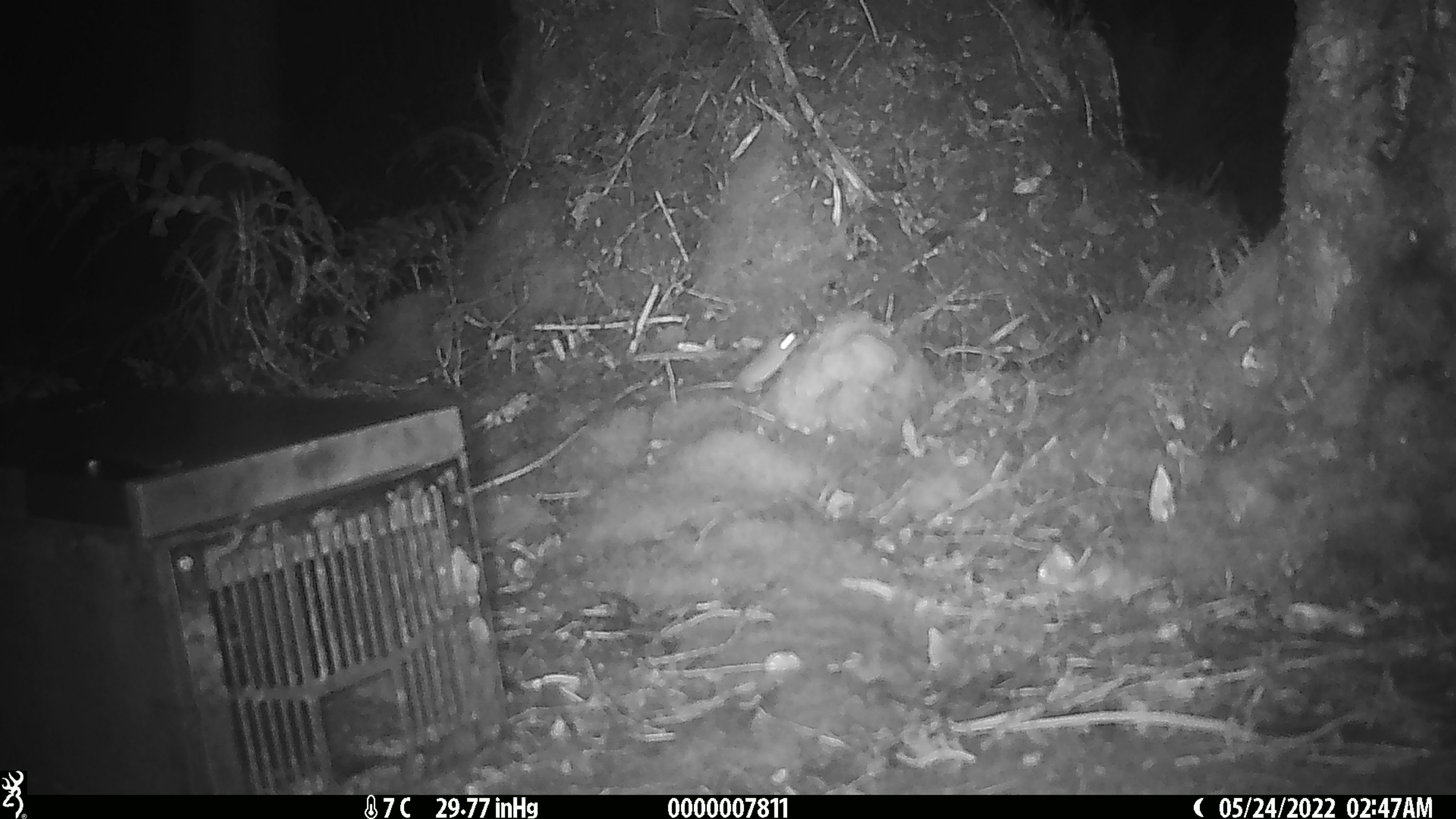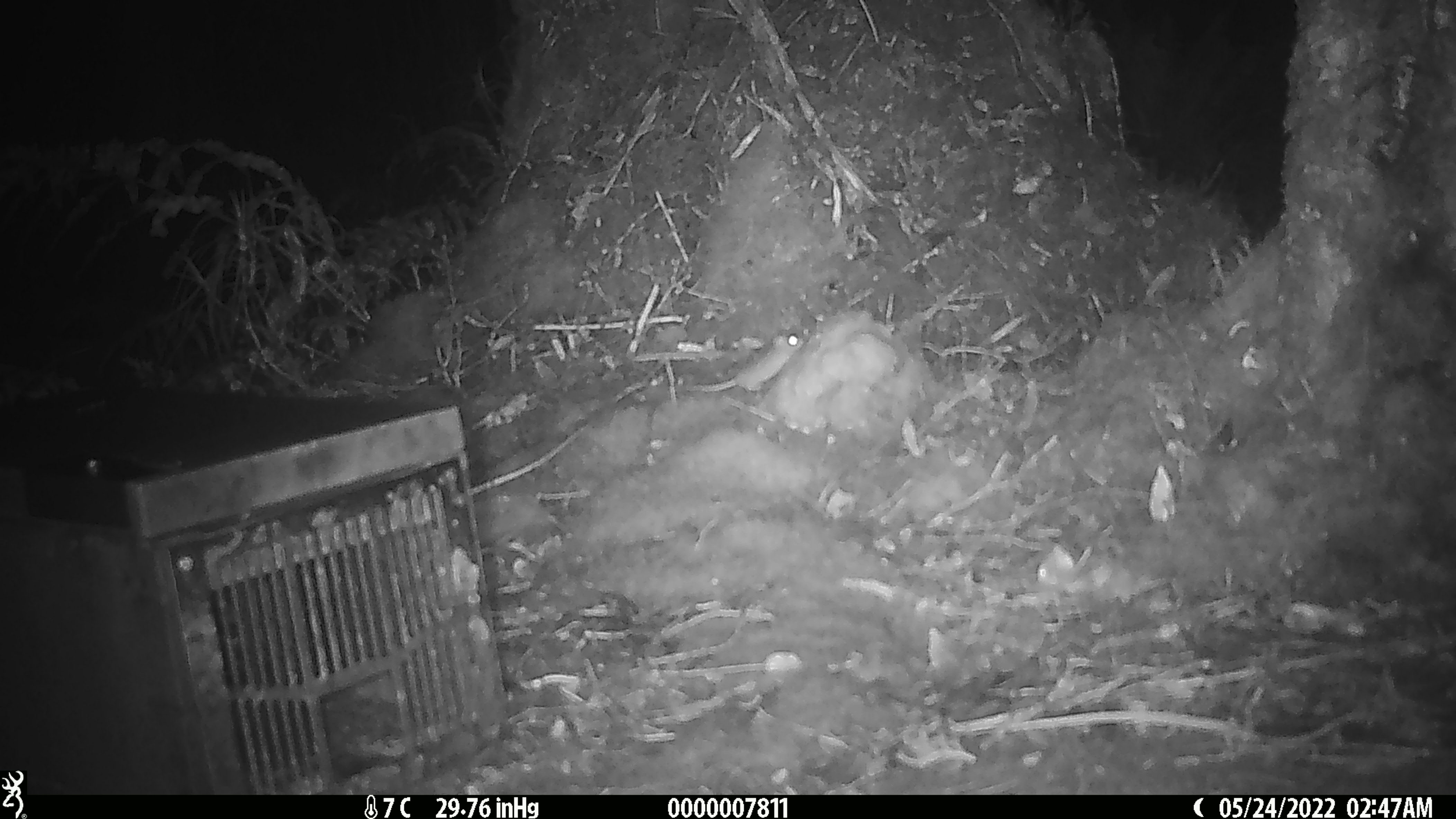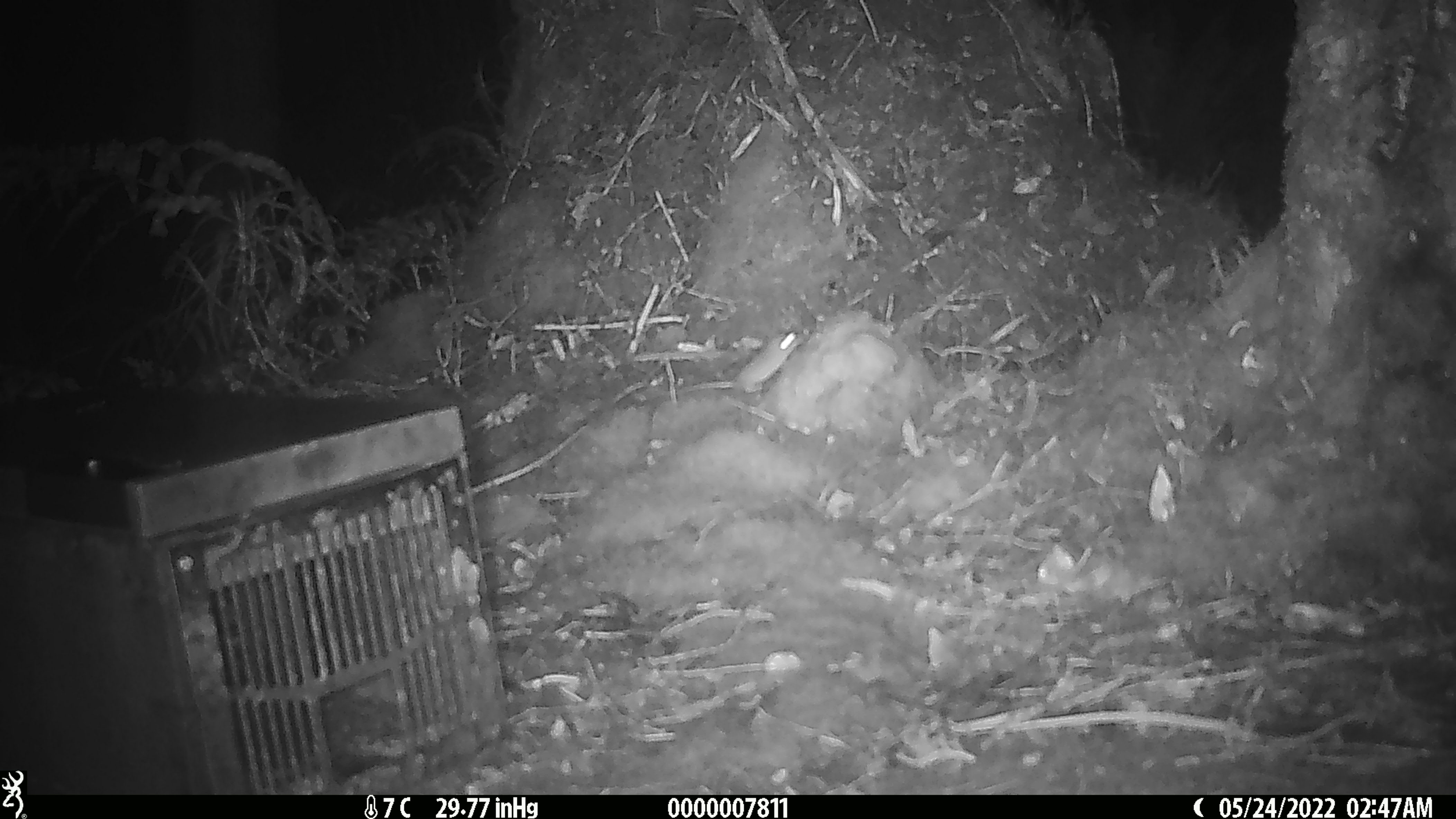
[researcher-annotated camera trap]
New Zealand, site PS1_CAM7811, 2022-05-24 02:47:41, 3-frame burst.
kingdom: Animalia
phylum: Chordata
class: Mammalia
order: Rodentia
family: Muridae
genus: Mus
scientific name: Mus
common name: mouse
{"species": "mouse (Mus)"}